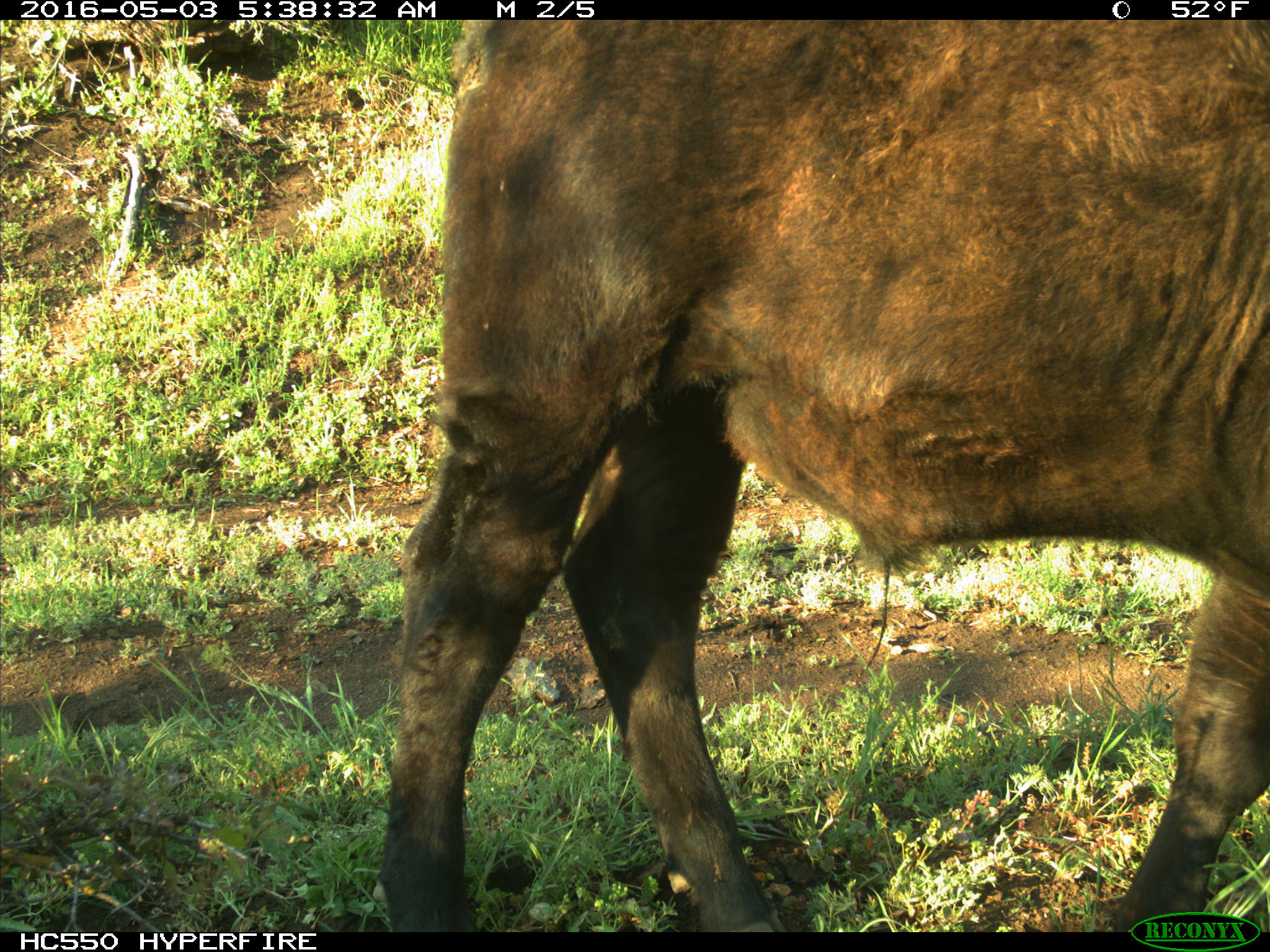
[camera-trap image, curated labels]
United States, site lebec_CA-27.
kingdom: Animalia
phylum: Chordata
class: Mammalia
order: Artiodactyla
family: Bovidae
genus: Bos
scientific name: Bos taurus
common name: domestic cow